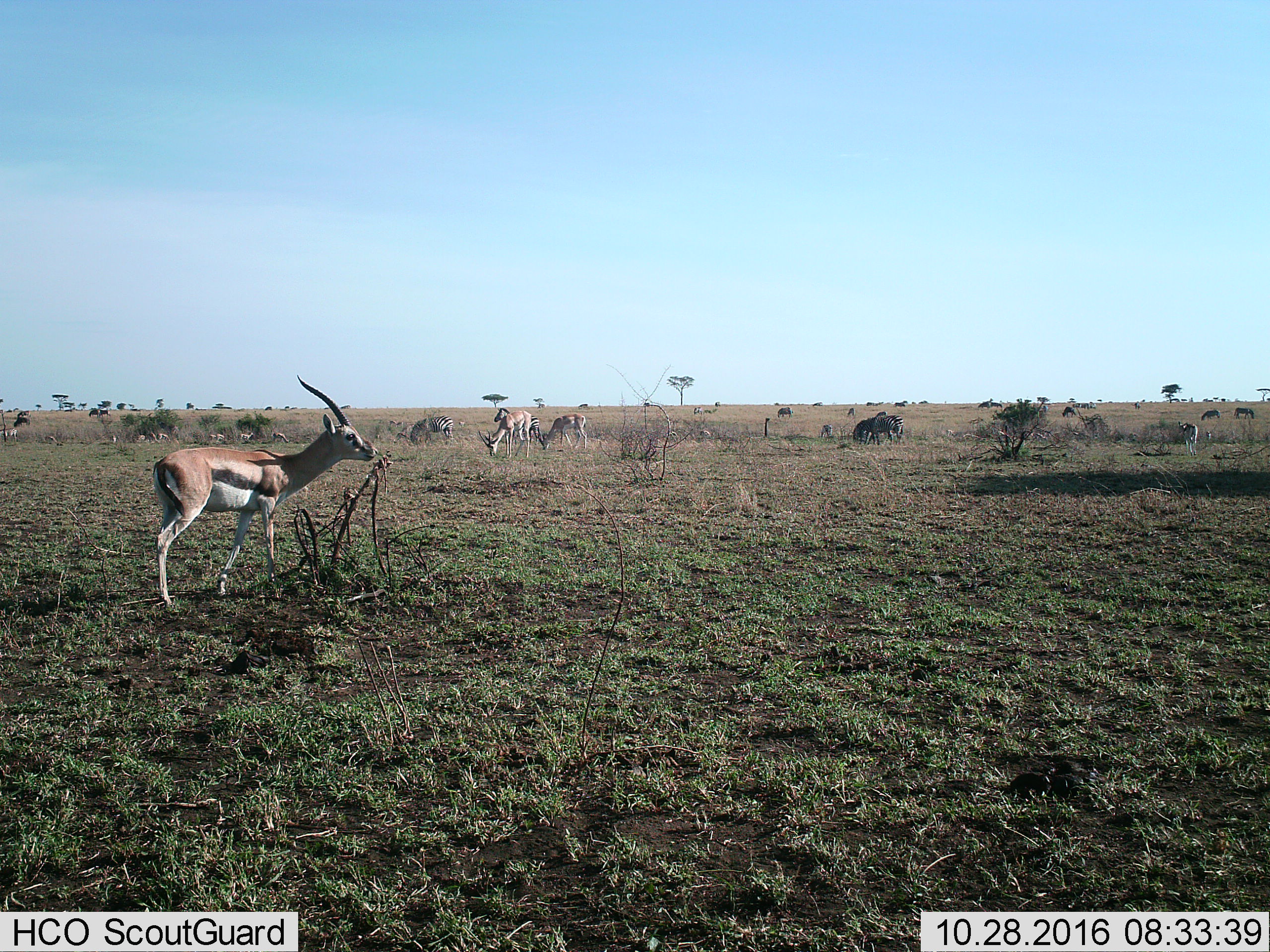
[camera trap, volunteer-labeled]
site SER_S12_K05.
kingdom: Animalia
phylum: Chordata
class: Mammalia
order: Artiodactyla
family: Bovidae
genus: Eudorcas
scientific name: Eudorcas thomsonii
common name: thomson's gazelle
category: gazellethomsons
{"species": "gazellethomsons (thomson's gazelle) (Eudorcas thomsonii)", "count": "11-50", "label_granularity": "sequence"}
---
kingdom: Animalia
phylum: Chordata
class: Mammalia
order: Perissodactyla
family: Equidae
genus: Equus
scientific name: Equus quagga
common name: plains zebra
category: zebraplains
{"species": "zebraplains (plains zebra) (Equus quagga)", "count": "5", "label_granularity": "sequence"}